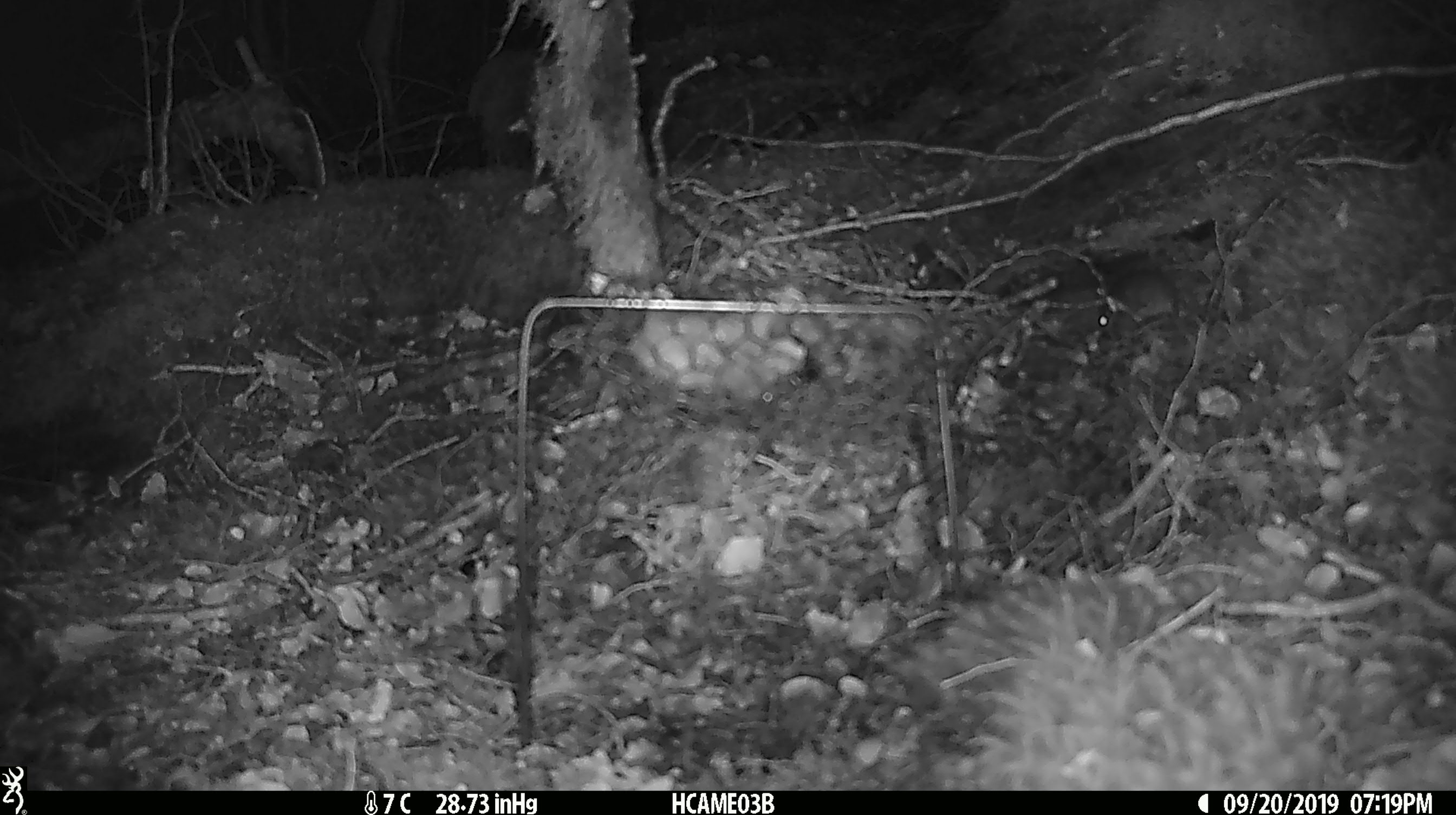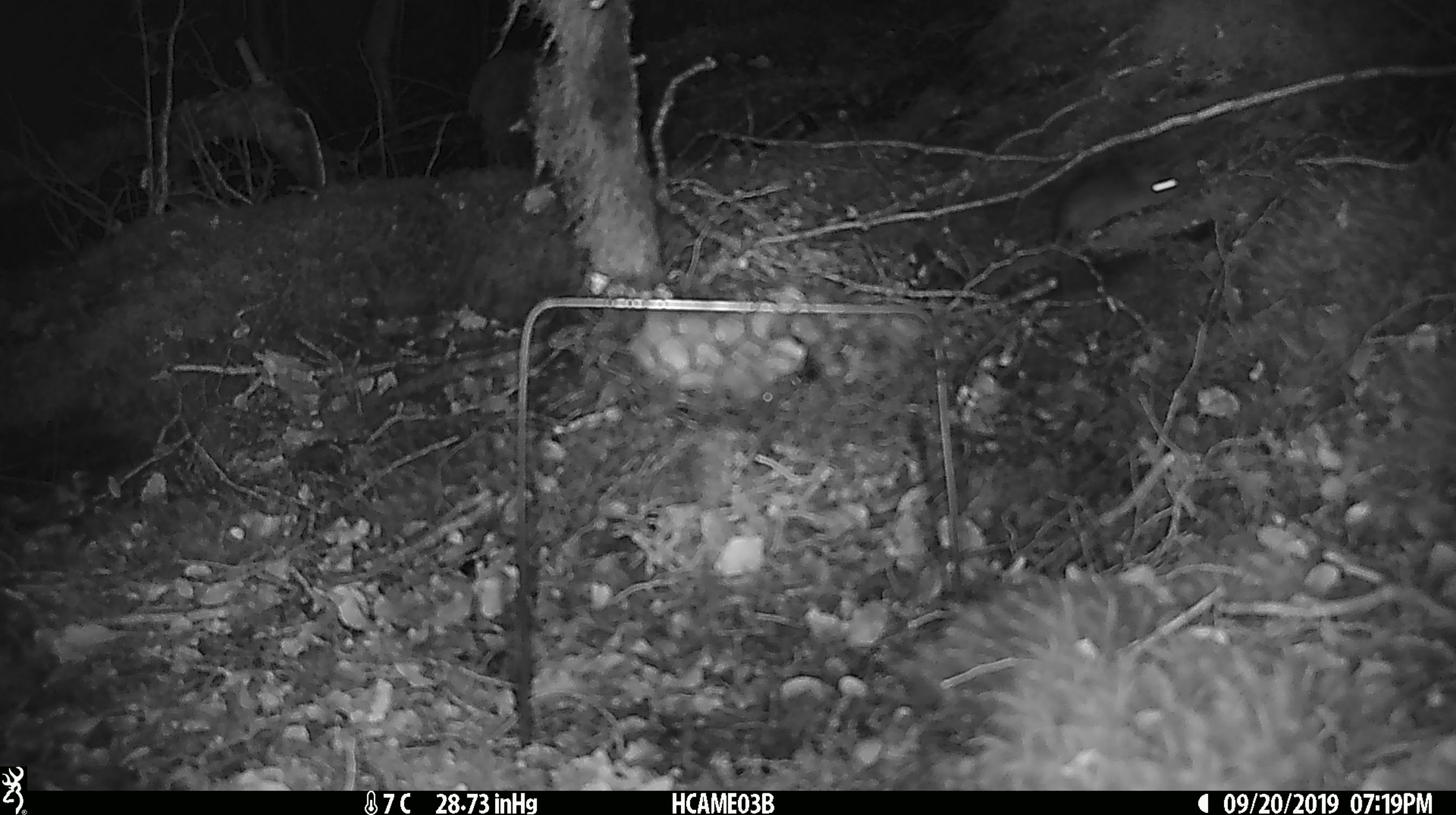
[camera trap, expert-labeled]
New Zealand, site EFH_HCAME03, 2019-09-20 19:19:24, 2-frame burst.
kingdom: Animalia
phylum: Chordata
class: Mammalia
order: Rodentia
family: Muridae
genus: Mus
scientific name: Mus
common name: mouse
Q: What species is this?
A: Mouse (Mus).